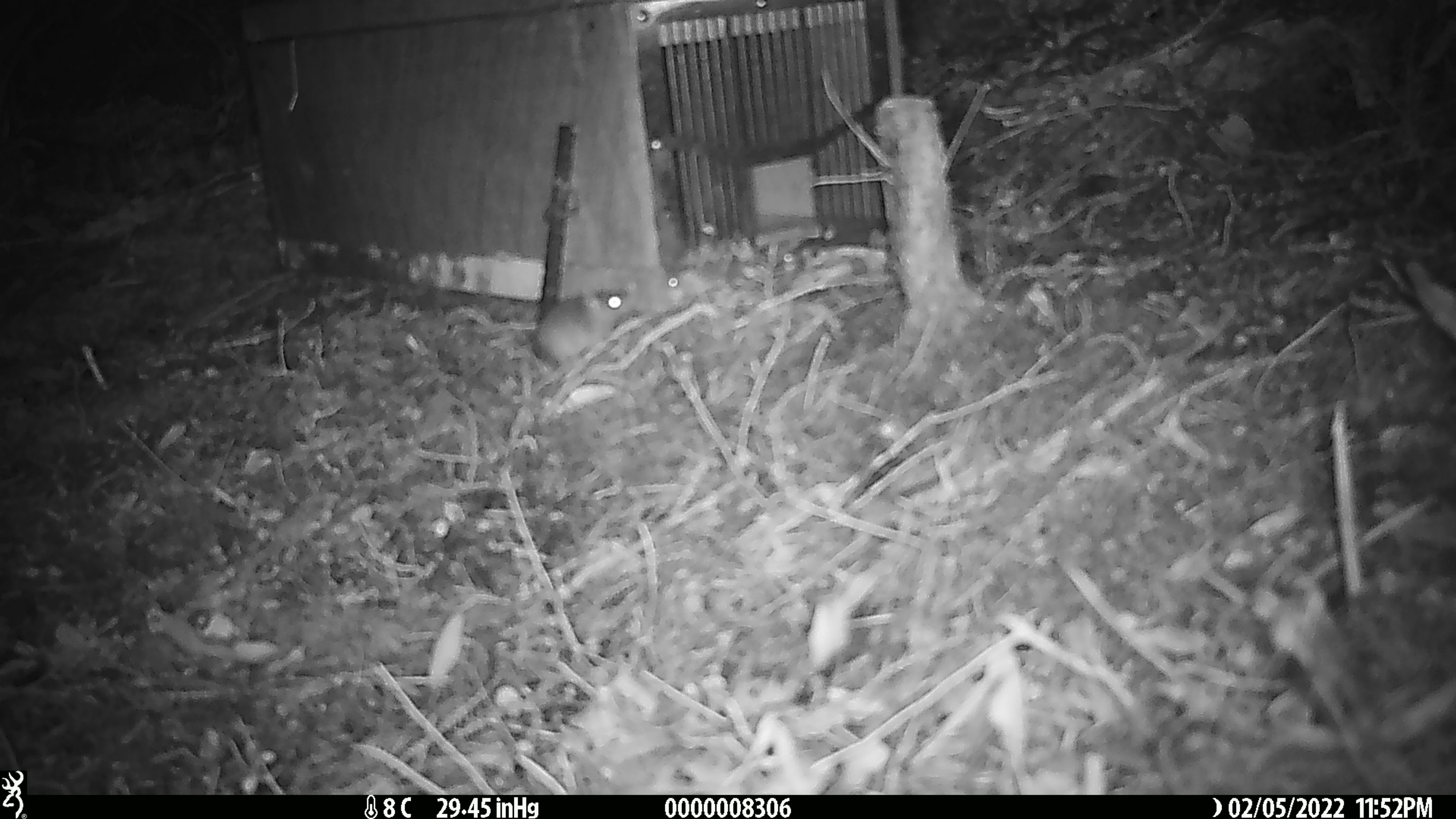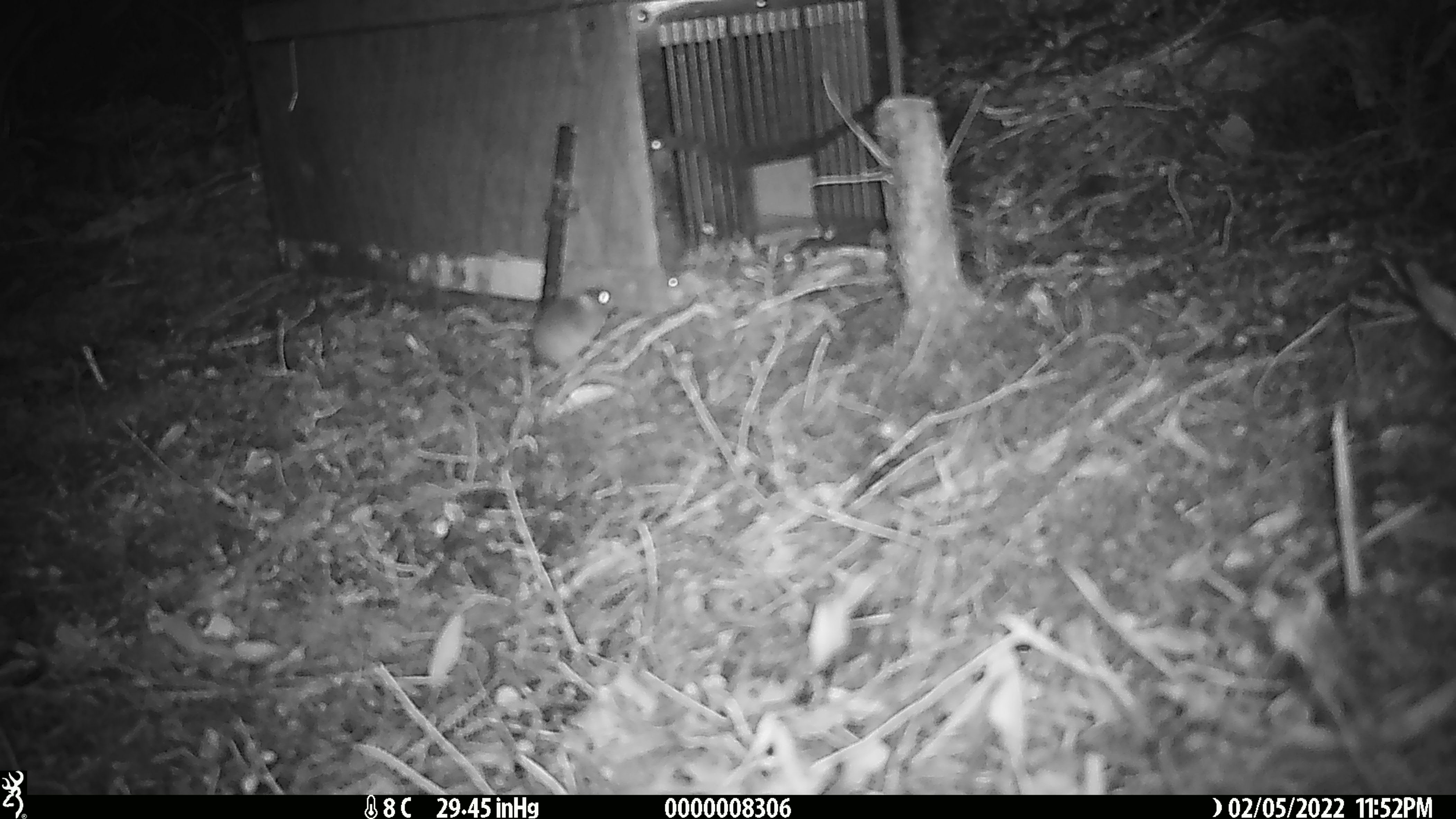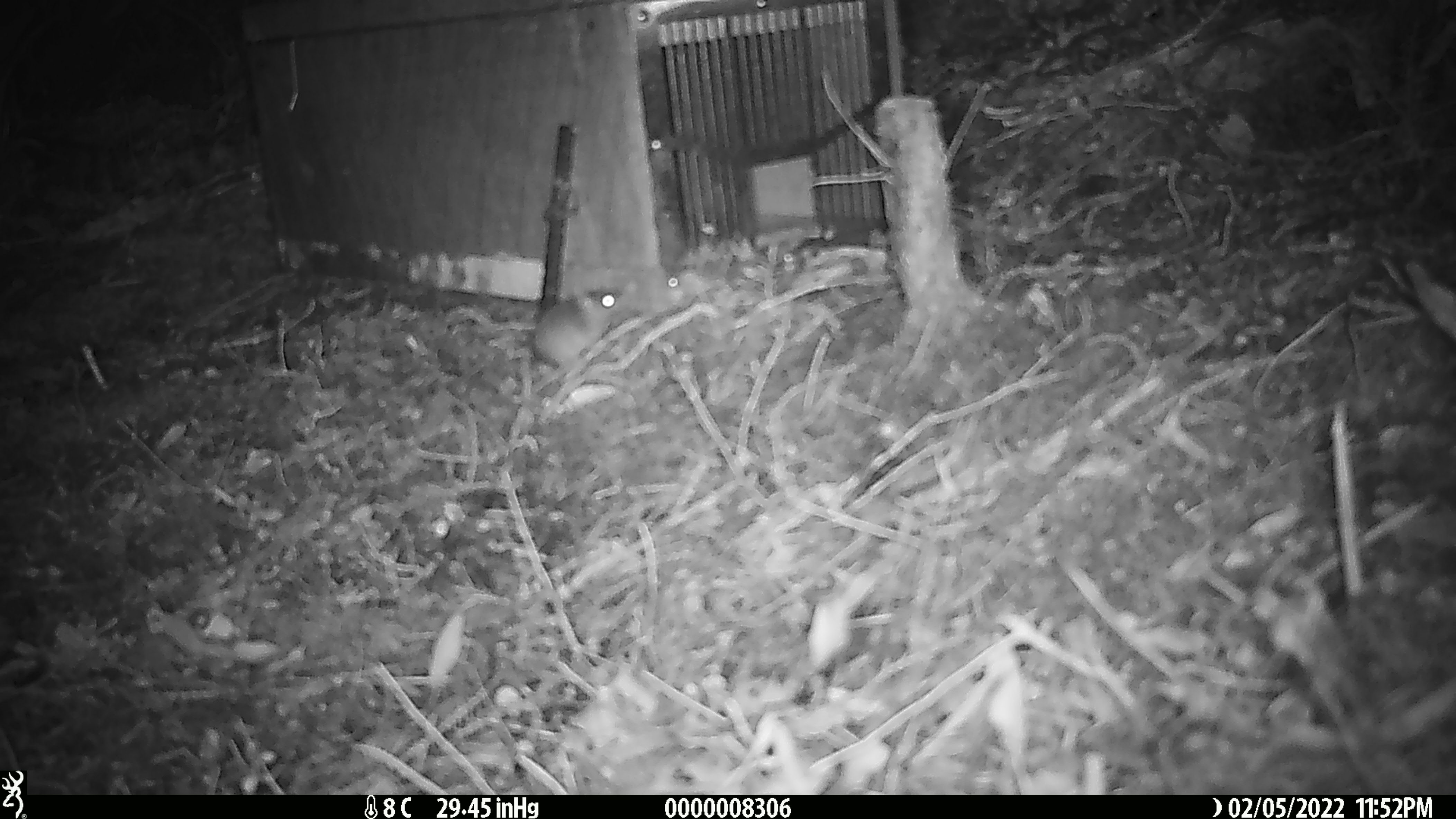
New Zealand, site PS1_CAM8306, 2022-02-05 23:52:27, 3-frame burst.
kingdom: Animalia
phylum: Chordata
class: Mammalia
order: Rodentia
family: Muridae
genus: Mus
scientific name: Mus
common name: mouse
Mouse (Mus).